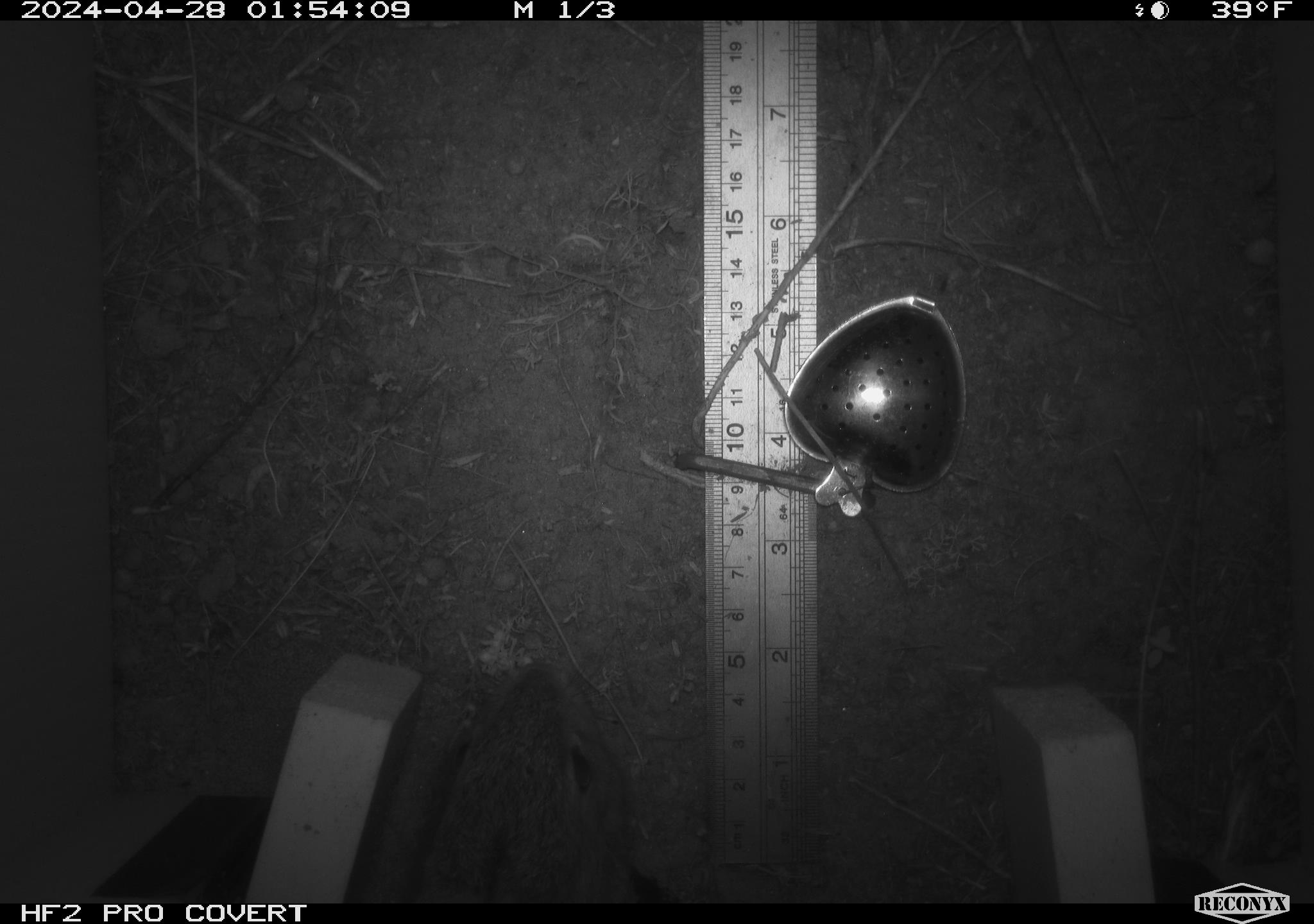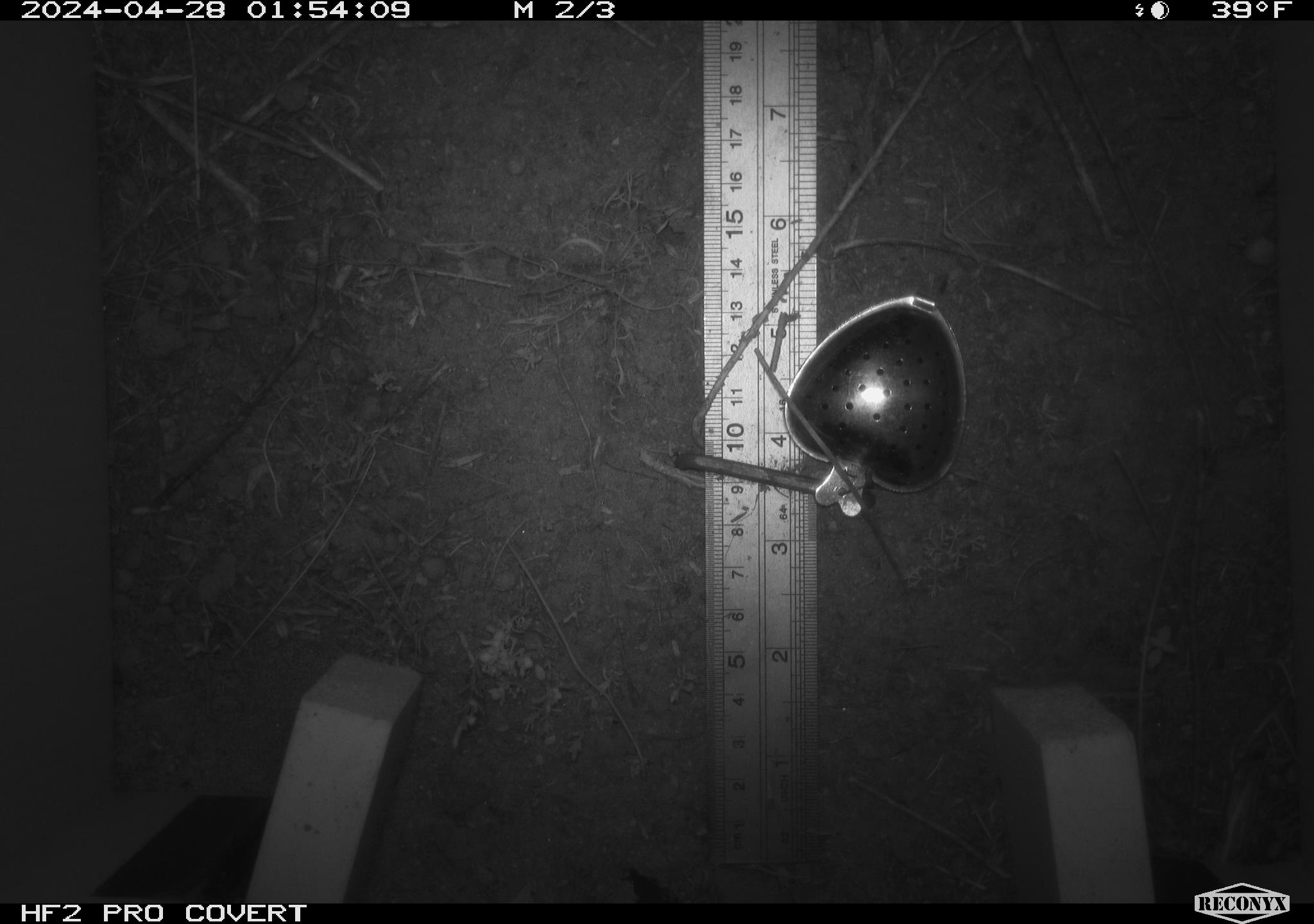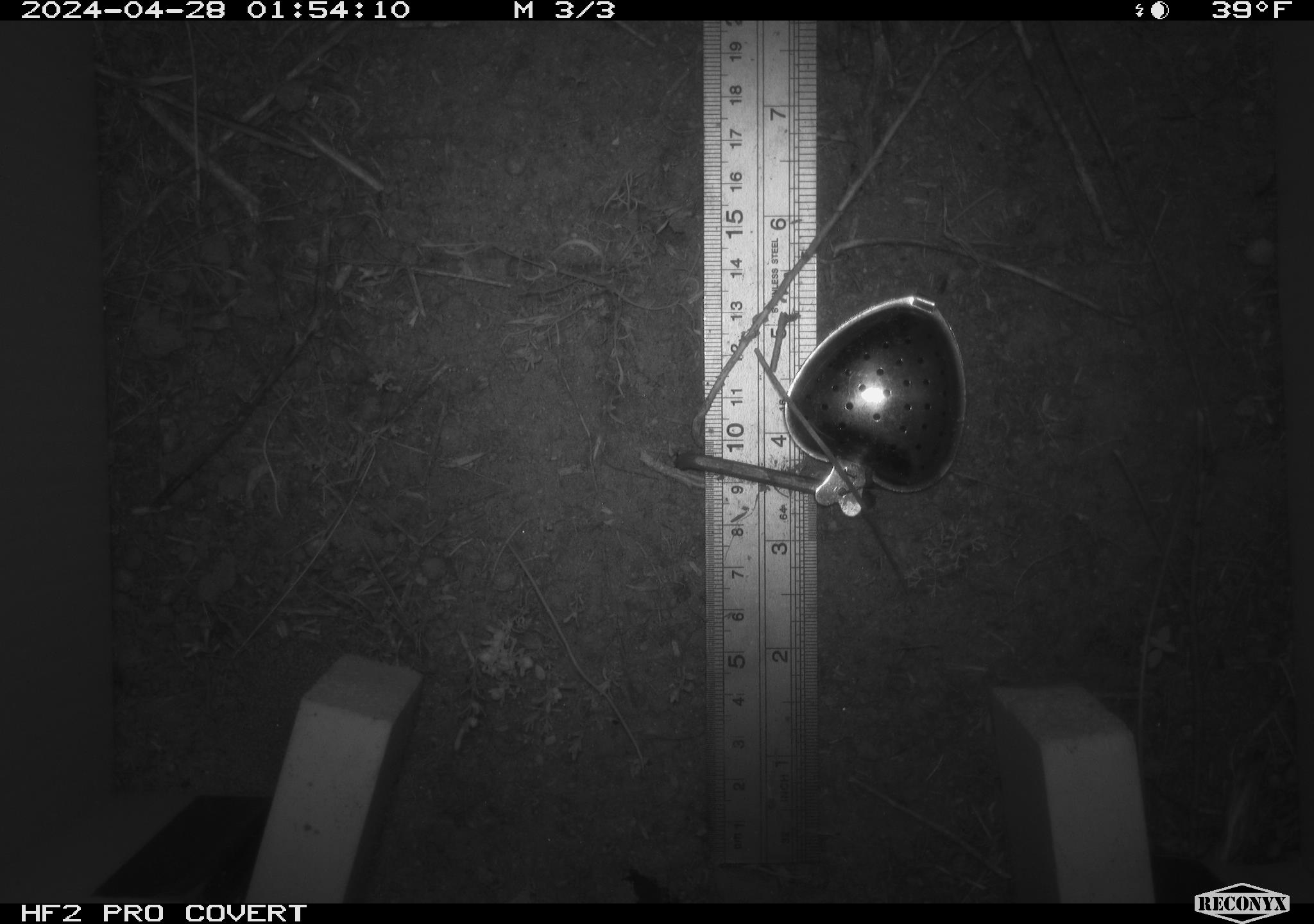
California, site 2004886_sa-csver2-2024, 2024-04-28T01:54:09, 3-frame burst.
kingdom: Animalia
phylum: Chordata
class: Mammalia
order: Lagomorpha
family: Leporidae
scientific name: Leporidae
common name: rabbit or hare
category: rabbit and hare family